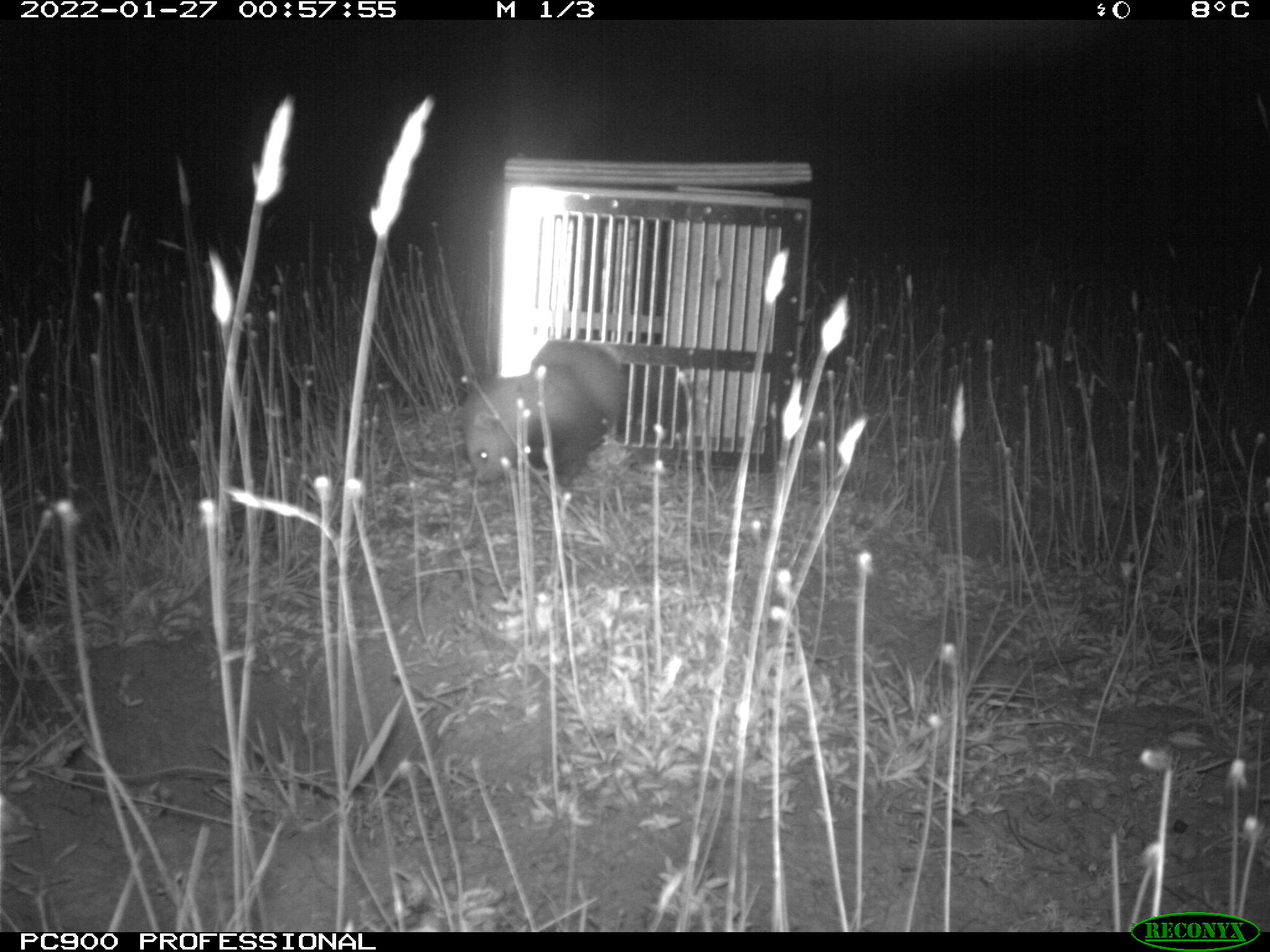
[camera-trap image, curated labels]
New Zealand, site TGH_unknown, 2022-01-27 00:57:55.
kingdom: Animalia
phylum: Chordata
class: Mammalia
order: Carnivora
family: Mustelidae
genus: Mustela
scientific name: Mustela furo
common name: ferret